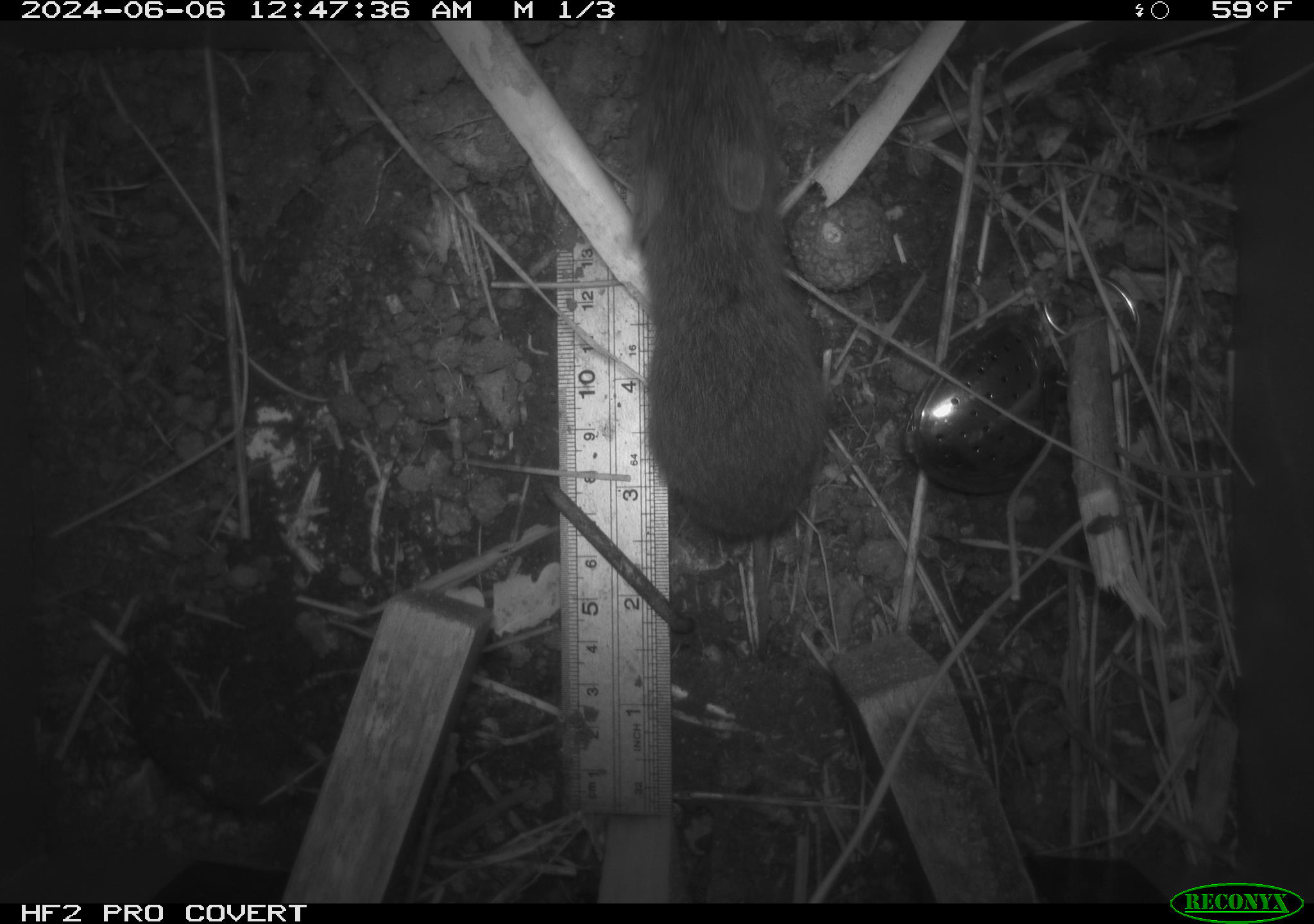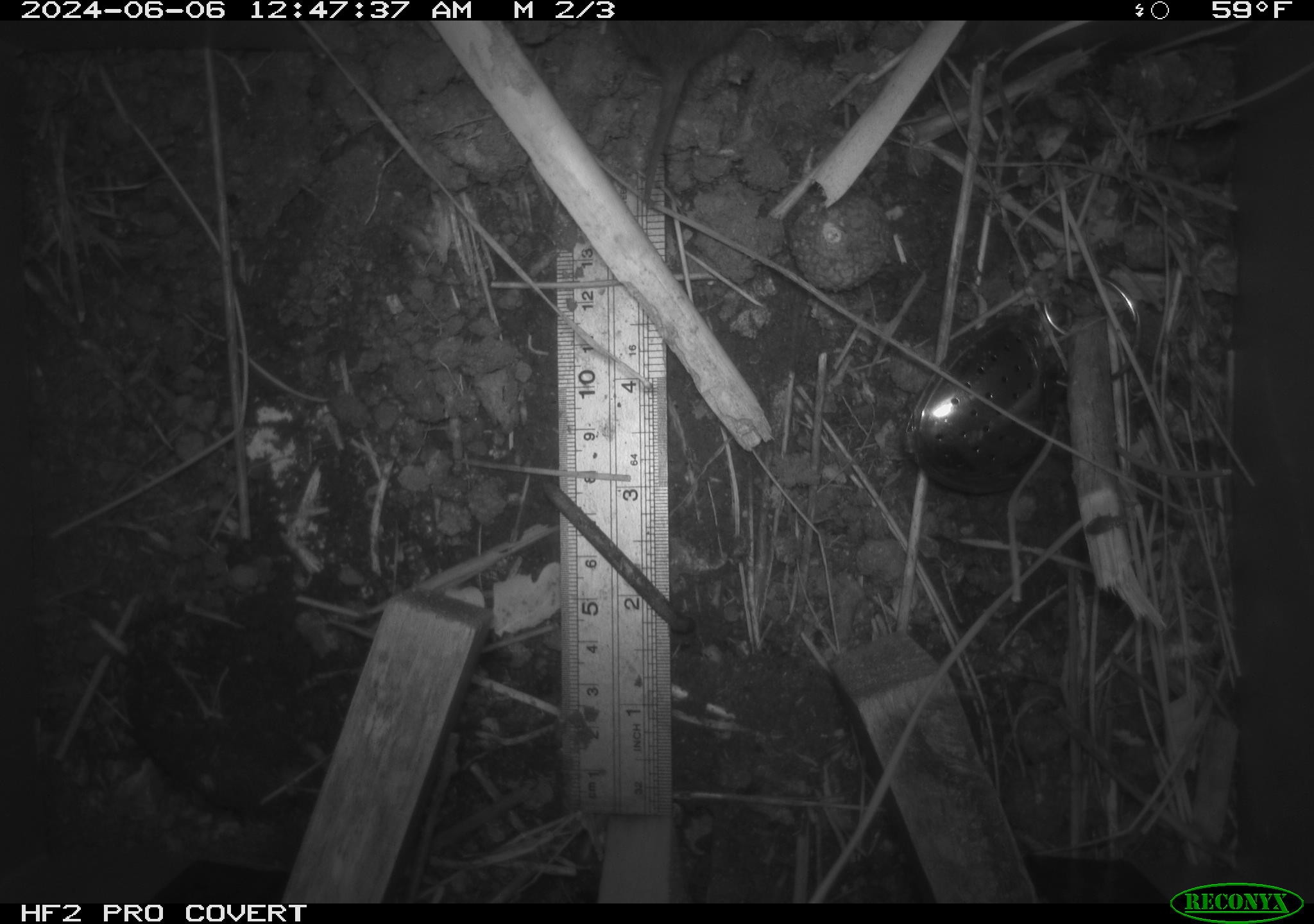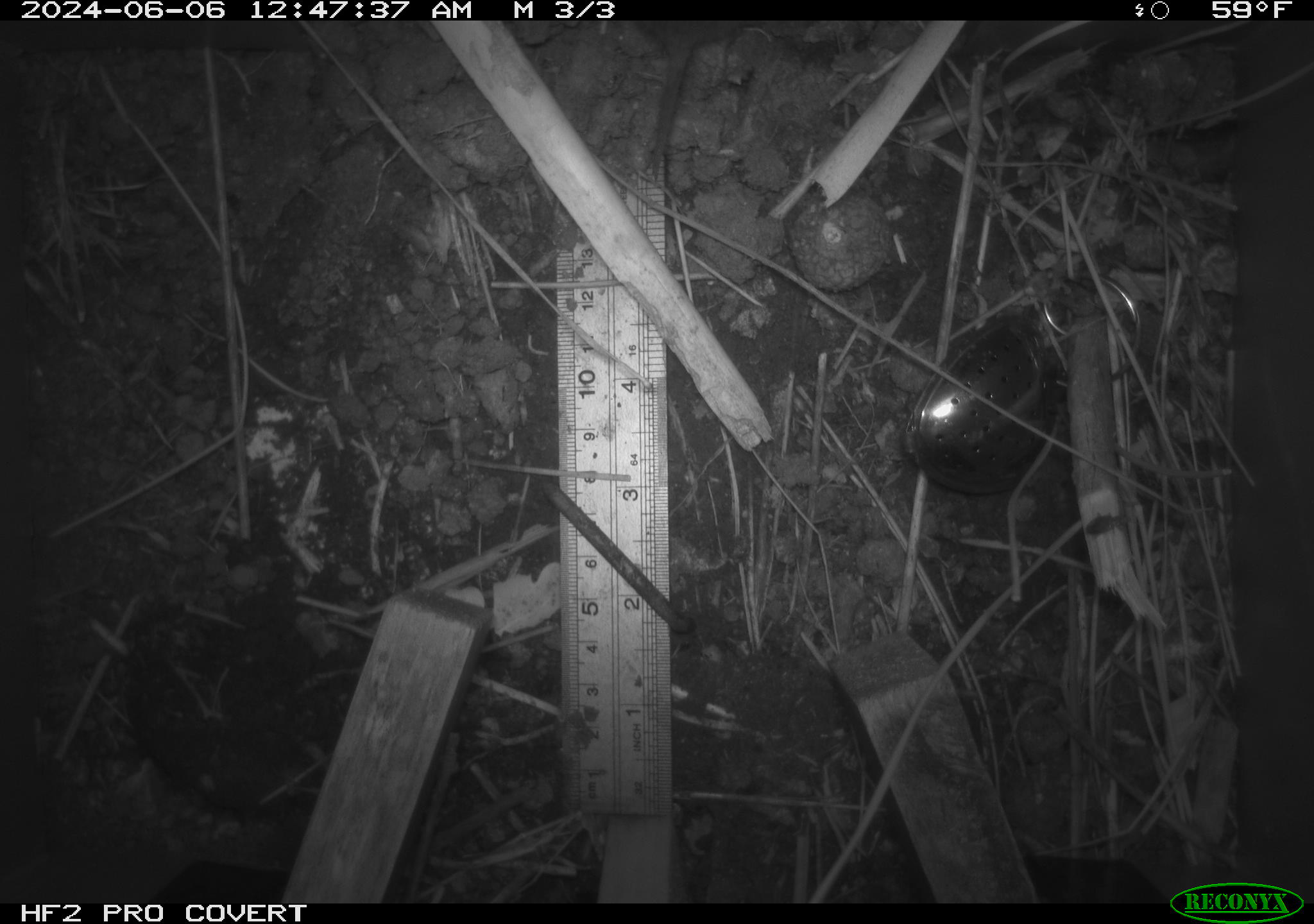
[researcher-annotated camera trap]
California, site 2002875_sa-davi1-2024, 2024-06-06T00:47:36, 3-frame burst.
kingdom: Animalia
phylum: Chordata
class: Mammalia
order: Rodentia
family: Cricetidae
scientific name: Arvicolinae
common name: voles, lemmings, and muskrats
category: arvicolinae subfamily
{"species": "arvicolinae subfamily (voles, lemmings, and muskrats) (Arvicolinae)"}